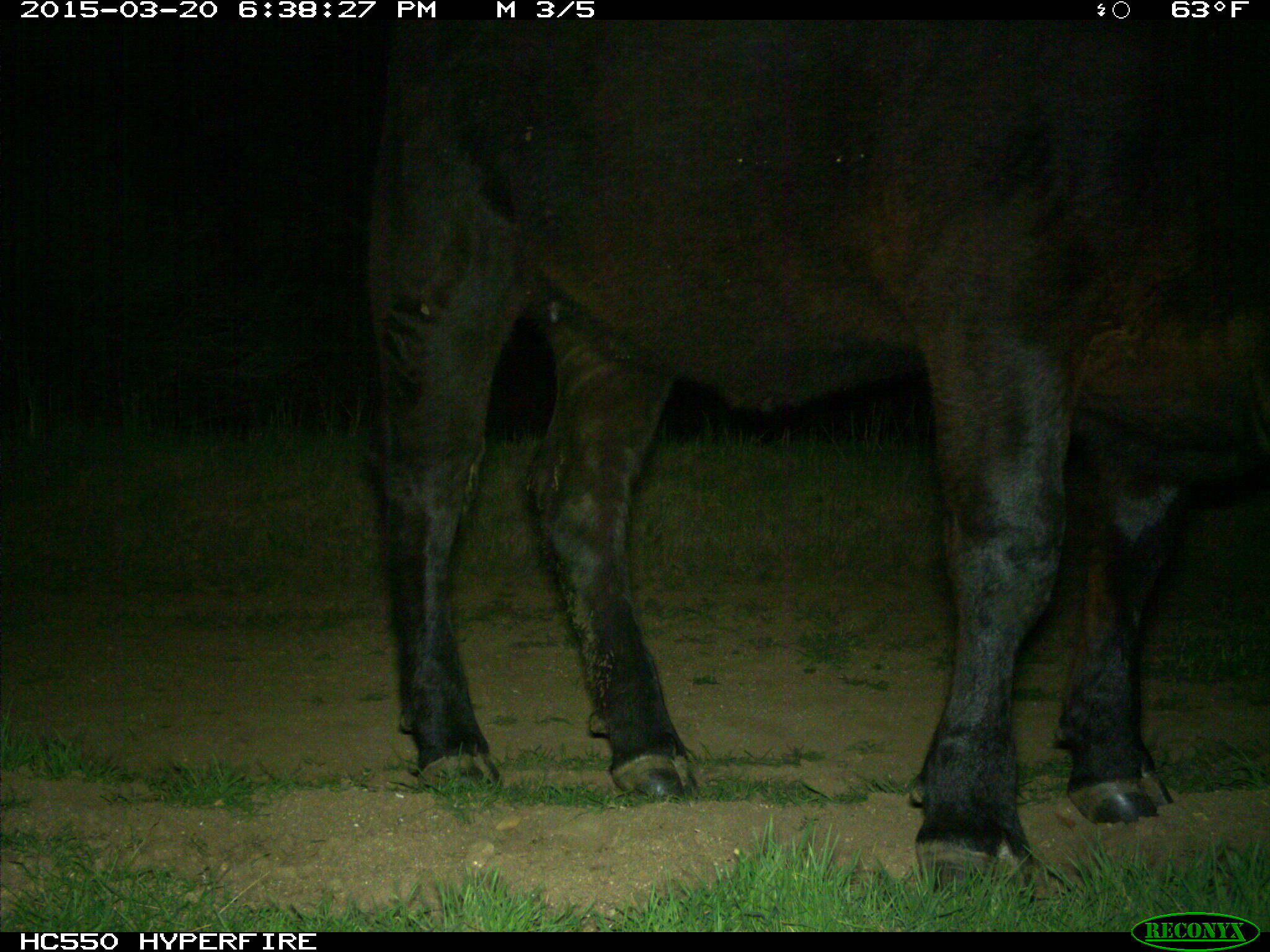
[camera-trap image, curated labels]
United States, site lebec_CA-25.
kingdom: Animalia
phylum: Chordata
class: Mammalia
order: Artiodactyla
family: Bovidae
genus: Bos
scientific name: Bos taurus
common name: domestic cow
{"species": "Bos taurus (domestic cow)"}